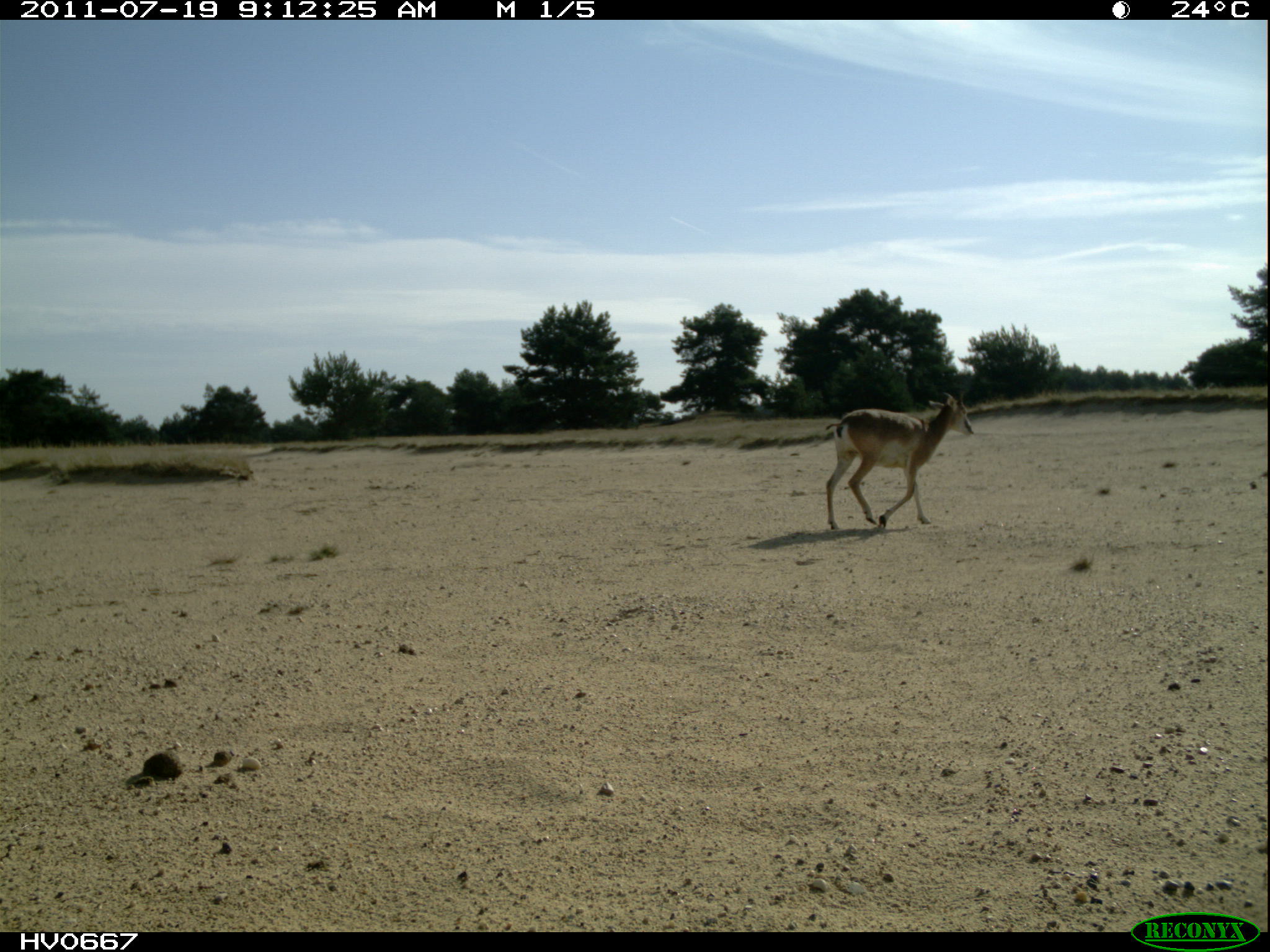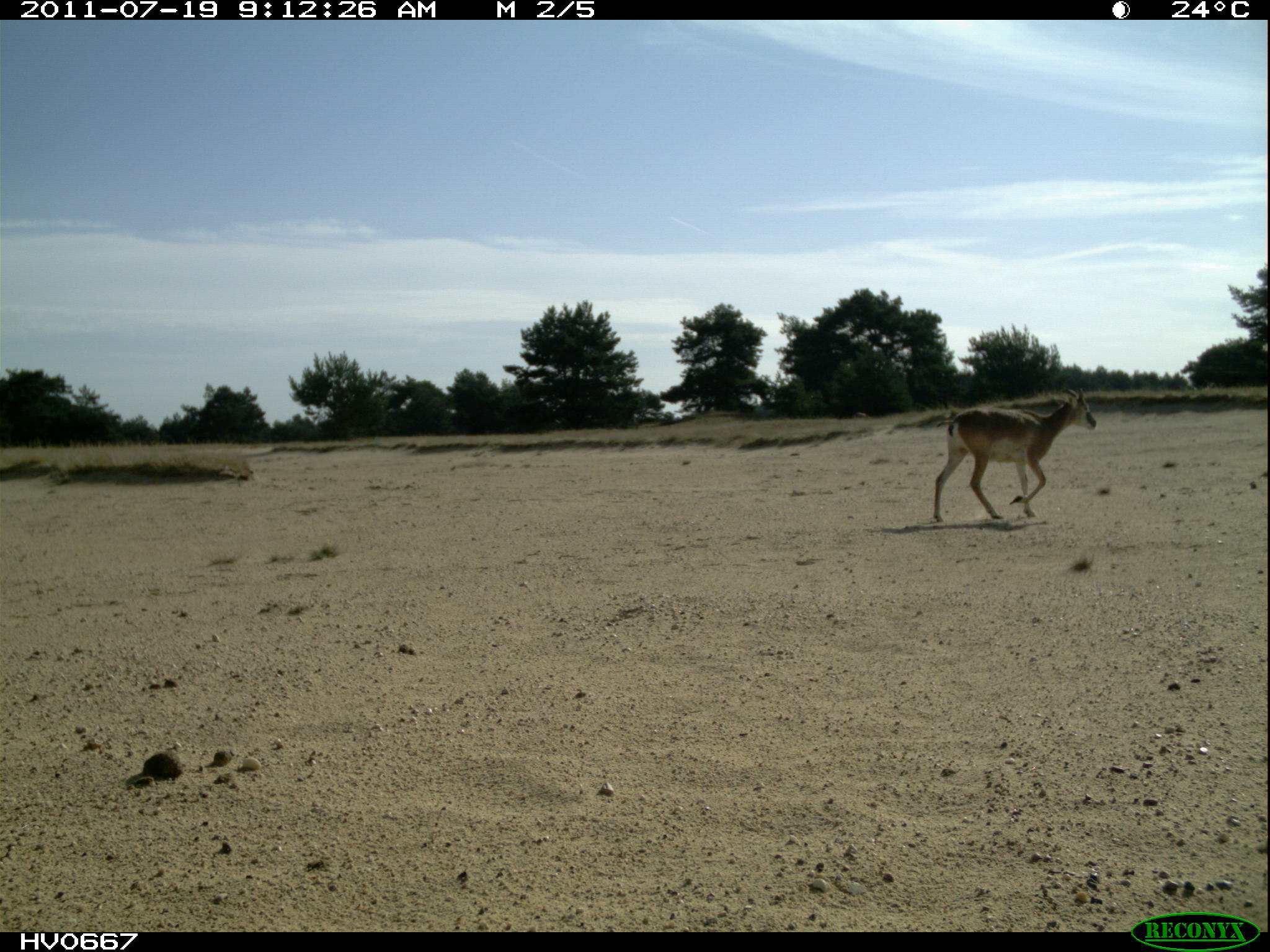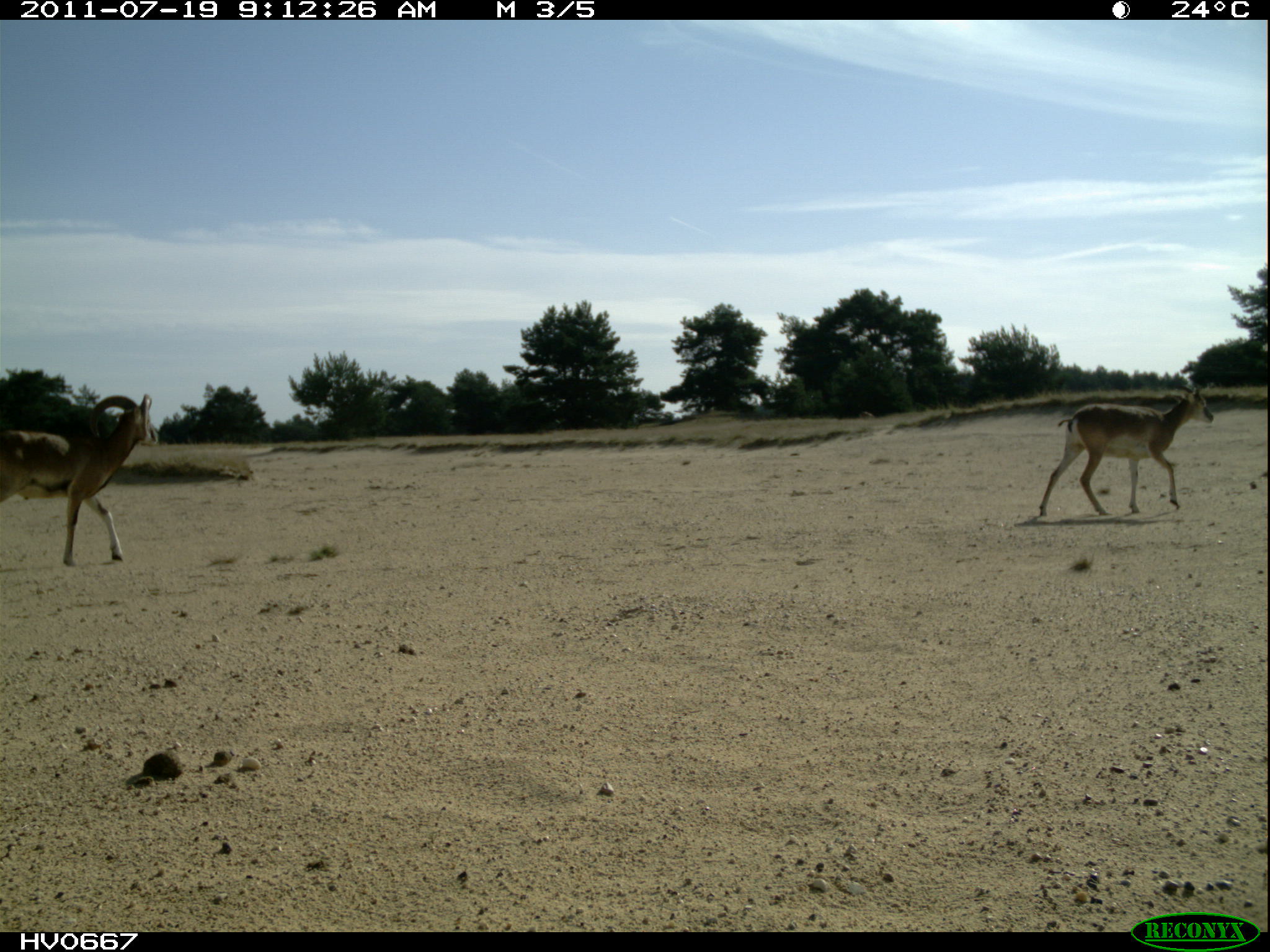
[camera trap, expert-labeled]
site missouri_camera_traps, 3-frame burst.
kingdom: Animalia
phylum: Chordata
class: Mammalia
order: Artiodactyla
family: Bovidae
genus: Ovis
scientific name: Ovis ammon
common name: mouflon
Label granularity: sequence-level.